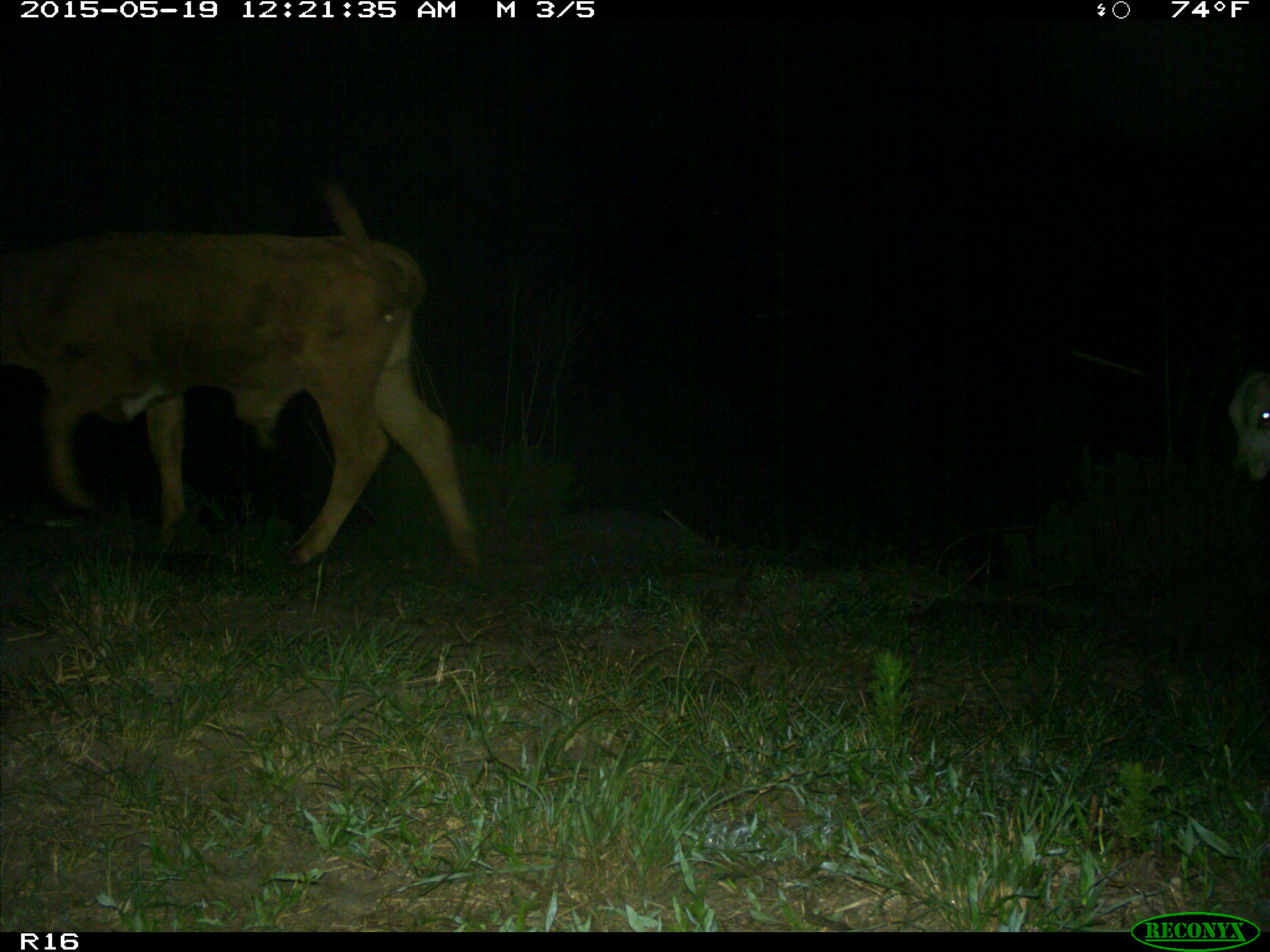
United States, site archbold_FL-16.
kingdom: Animalia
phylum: Chordata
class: Mammalia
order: Artiodactyla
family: Bovidae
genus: Bos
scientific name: Bos taurus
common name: domestic cow